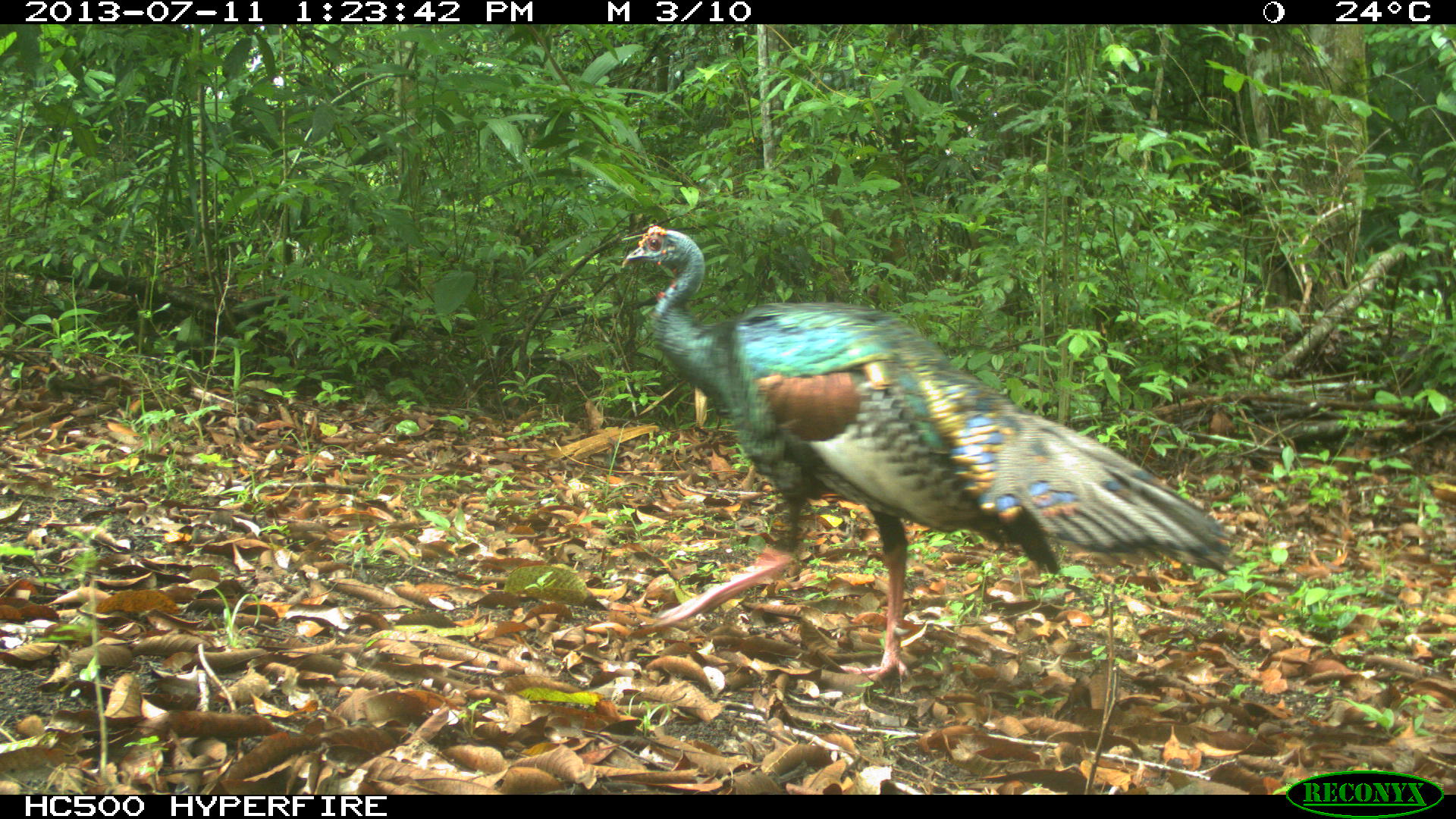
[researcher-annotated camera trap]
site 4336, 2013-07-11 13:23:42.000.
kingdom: Animalia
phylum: Chordata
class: Aves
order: Galliformes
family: Phasianidae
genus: Meleagris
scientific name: Meleagris ocellata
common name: ocellated turkey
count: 1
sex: male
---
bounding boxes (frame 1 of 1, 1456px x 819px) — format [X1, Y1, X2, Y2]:
meleagris ocellata: [620, 222, 1251, 681]